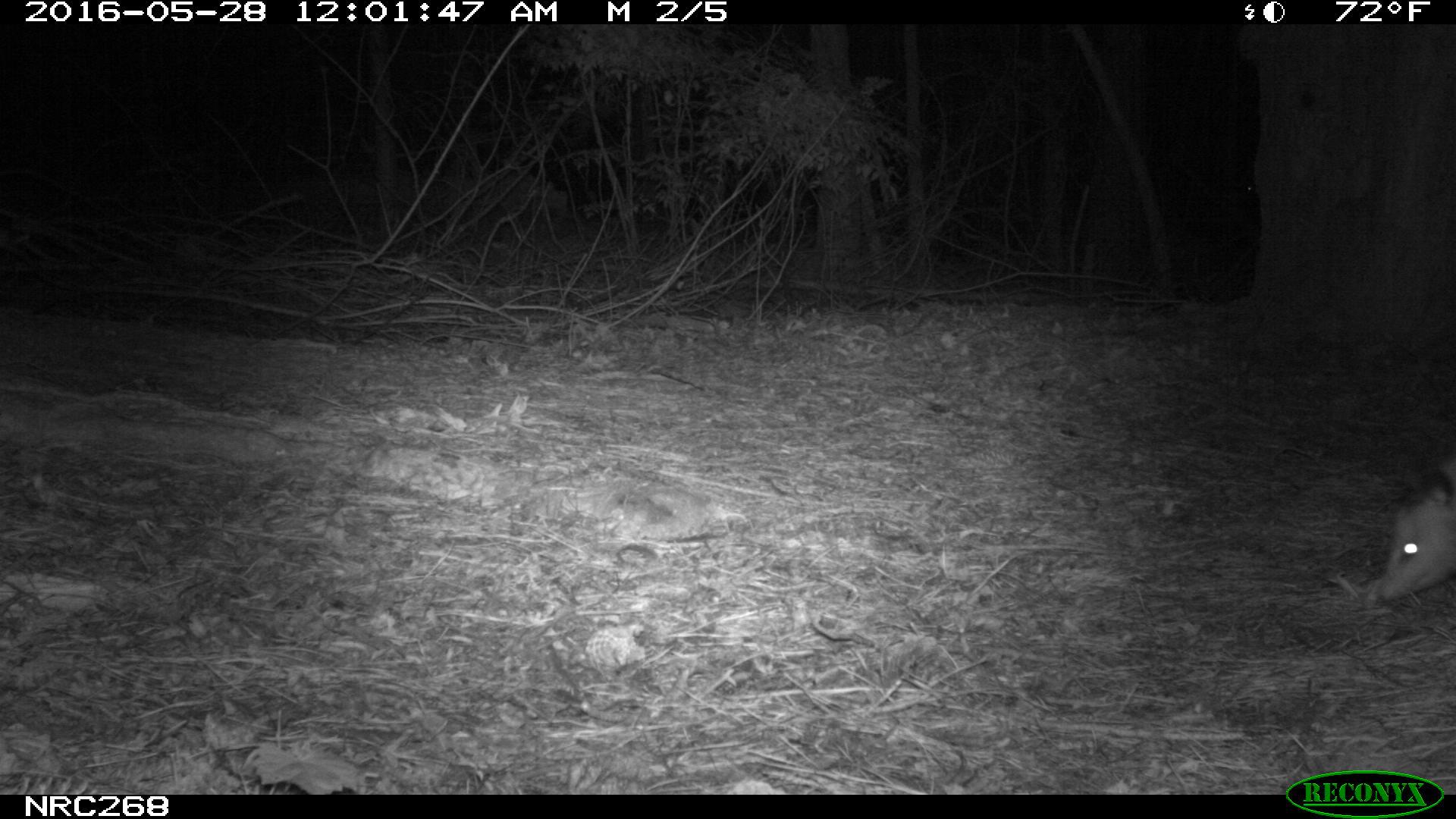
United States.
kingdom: Animalia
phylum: Chordata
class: Mammalia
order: Didelphimorphia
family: Didelphidae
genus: Didelphis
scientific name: Didelphis virginiana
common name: virginia opossum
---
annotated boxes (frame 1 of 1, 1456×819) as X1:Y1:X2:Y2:
Virginia Opossum: 1368:466:1456:614